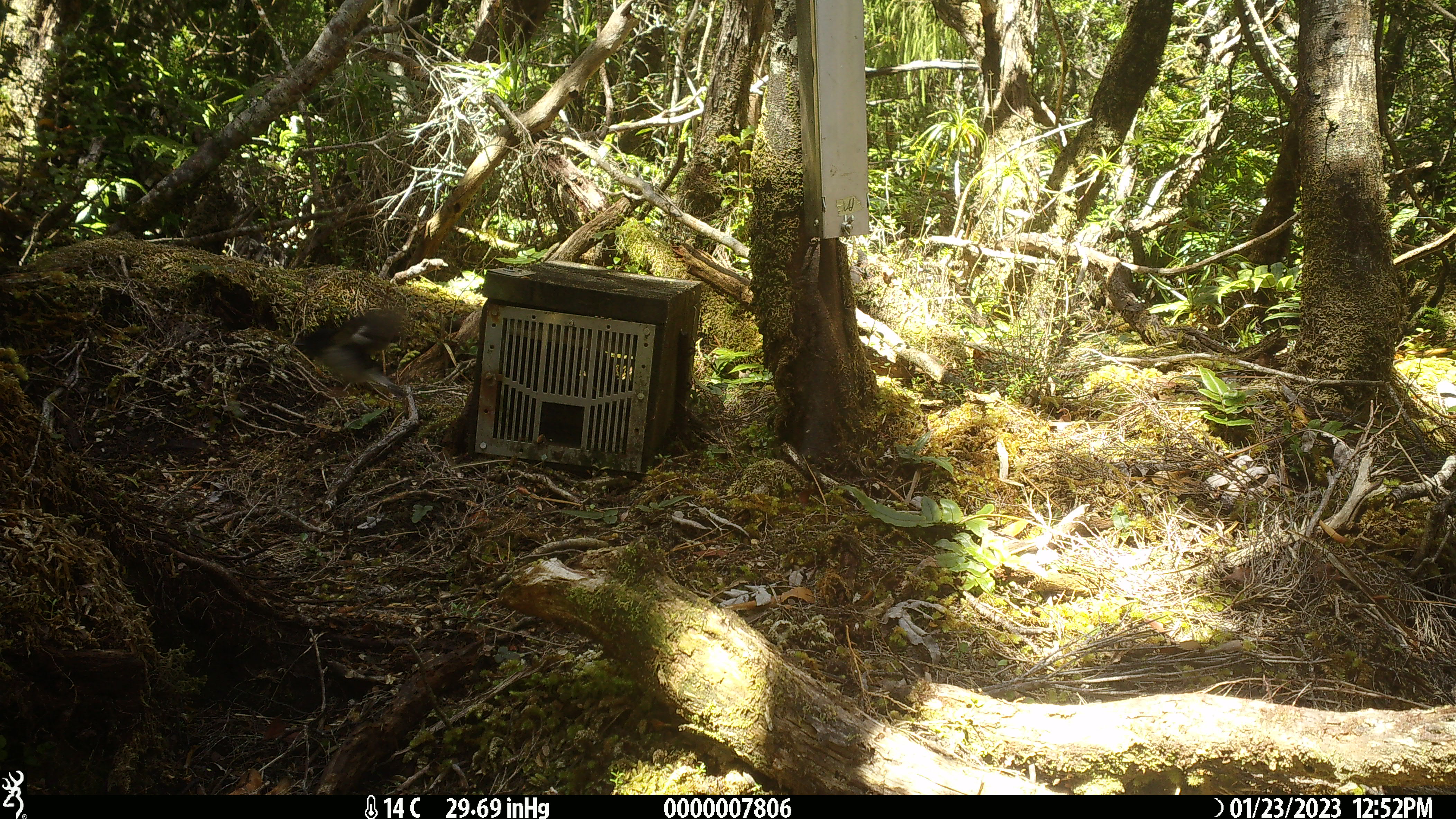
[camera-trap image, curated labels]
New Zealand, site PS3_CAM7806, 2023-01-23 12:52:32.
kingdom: Animalia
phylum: Chordata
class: Aves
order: Passeriformes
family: Petroicidae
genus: Petroica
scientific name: Petroica macrocephala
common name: tomtit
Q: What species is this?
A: Tomtit (Petroica macrocephala).